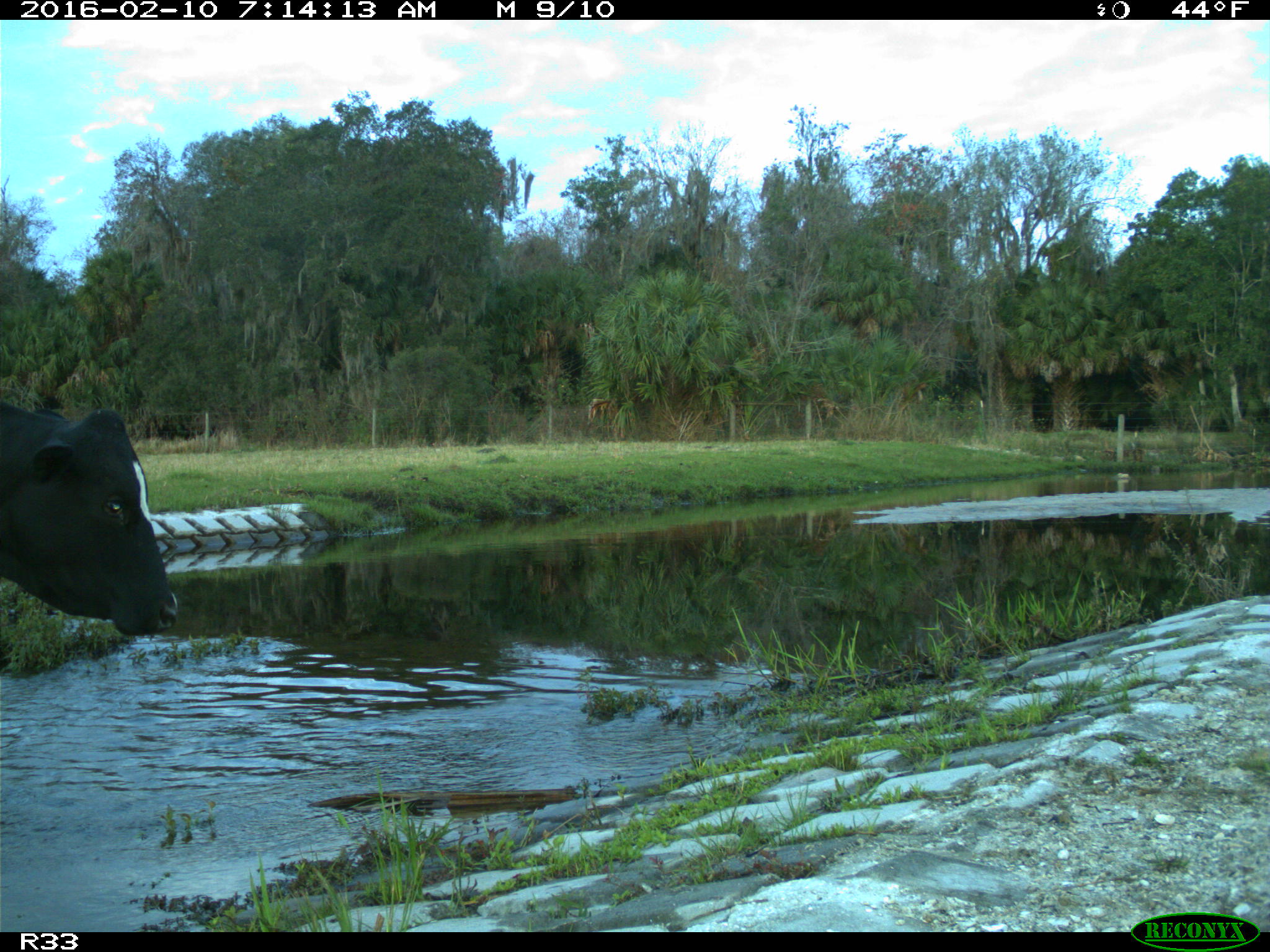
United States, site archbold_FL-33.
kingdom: Animalia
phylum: Chordata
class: Mammalia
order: Artiodactyla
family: Bovidae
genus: Bos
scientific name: Bos taurus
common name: domestic cow